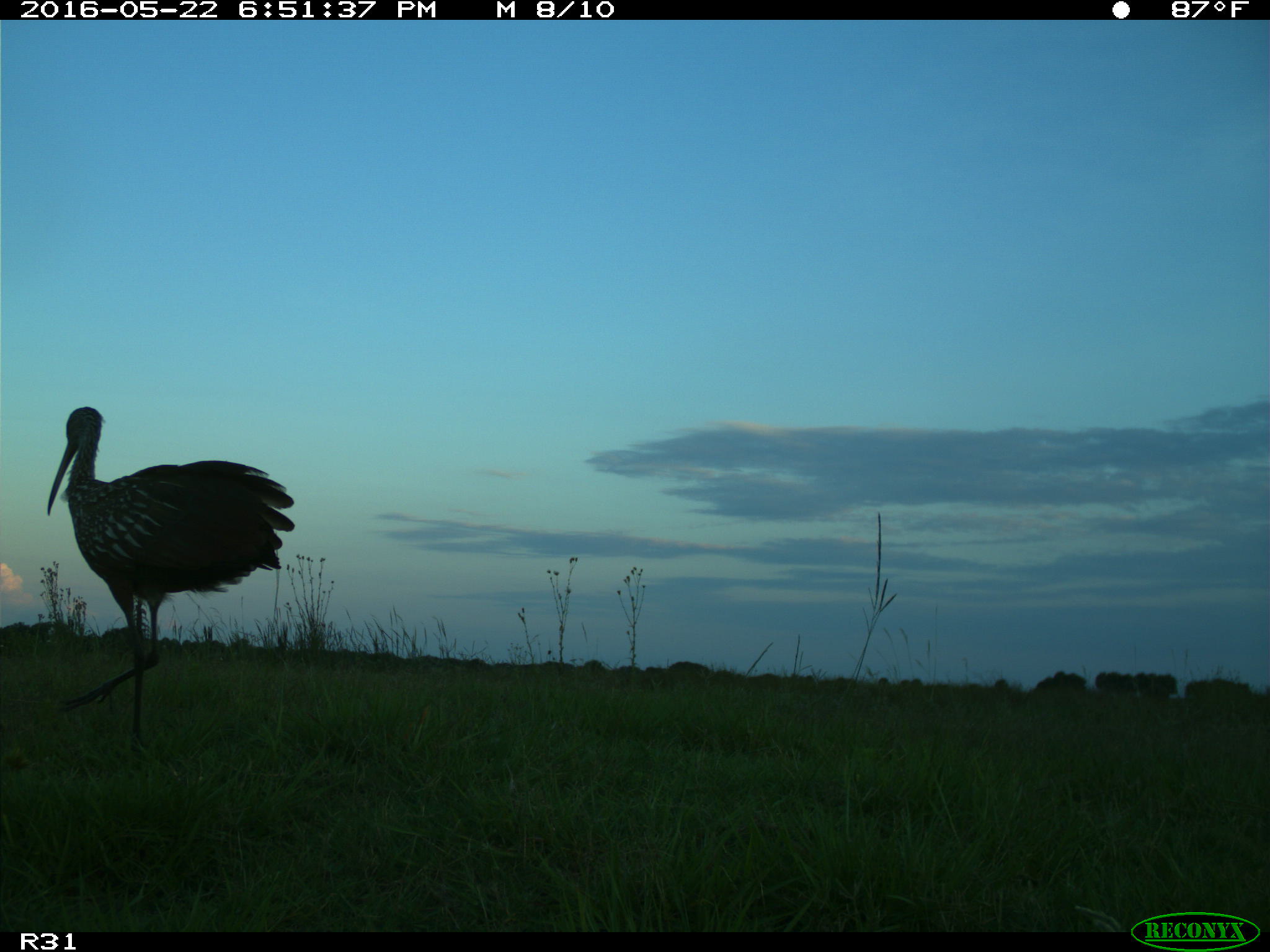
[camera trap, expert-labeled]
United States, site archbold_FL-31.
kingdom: Animalia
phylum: Chordata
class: Aves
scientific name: Aves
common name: birds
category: unidentified bird